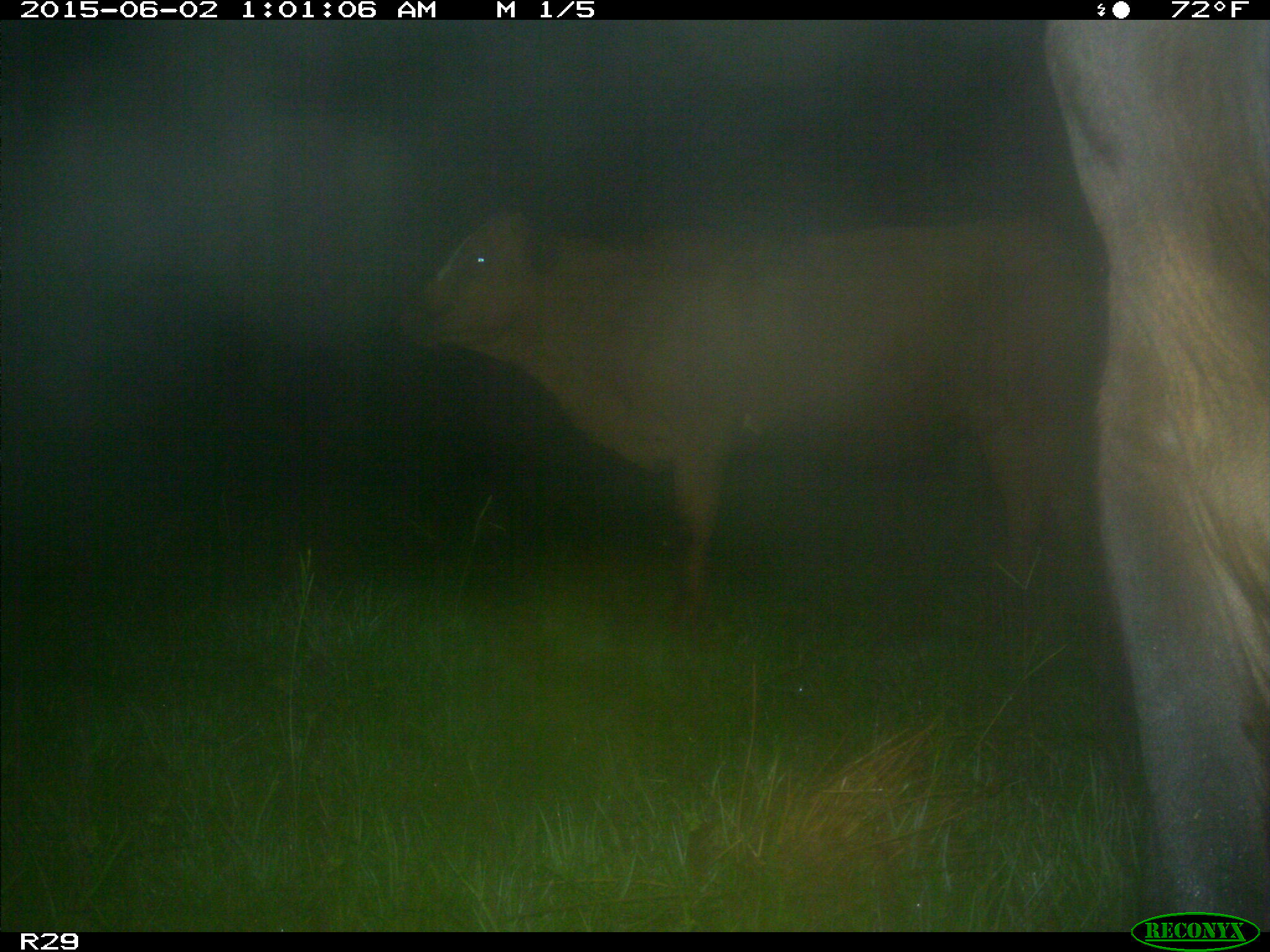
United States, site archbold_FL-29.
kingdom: Animalia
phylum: Chordata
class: Mammalia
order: Artiodactyla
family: Bovidae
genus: Bos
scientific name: Bos taurus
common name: domestic cow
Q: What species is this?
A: Bos taurus (domestic cow).